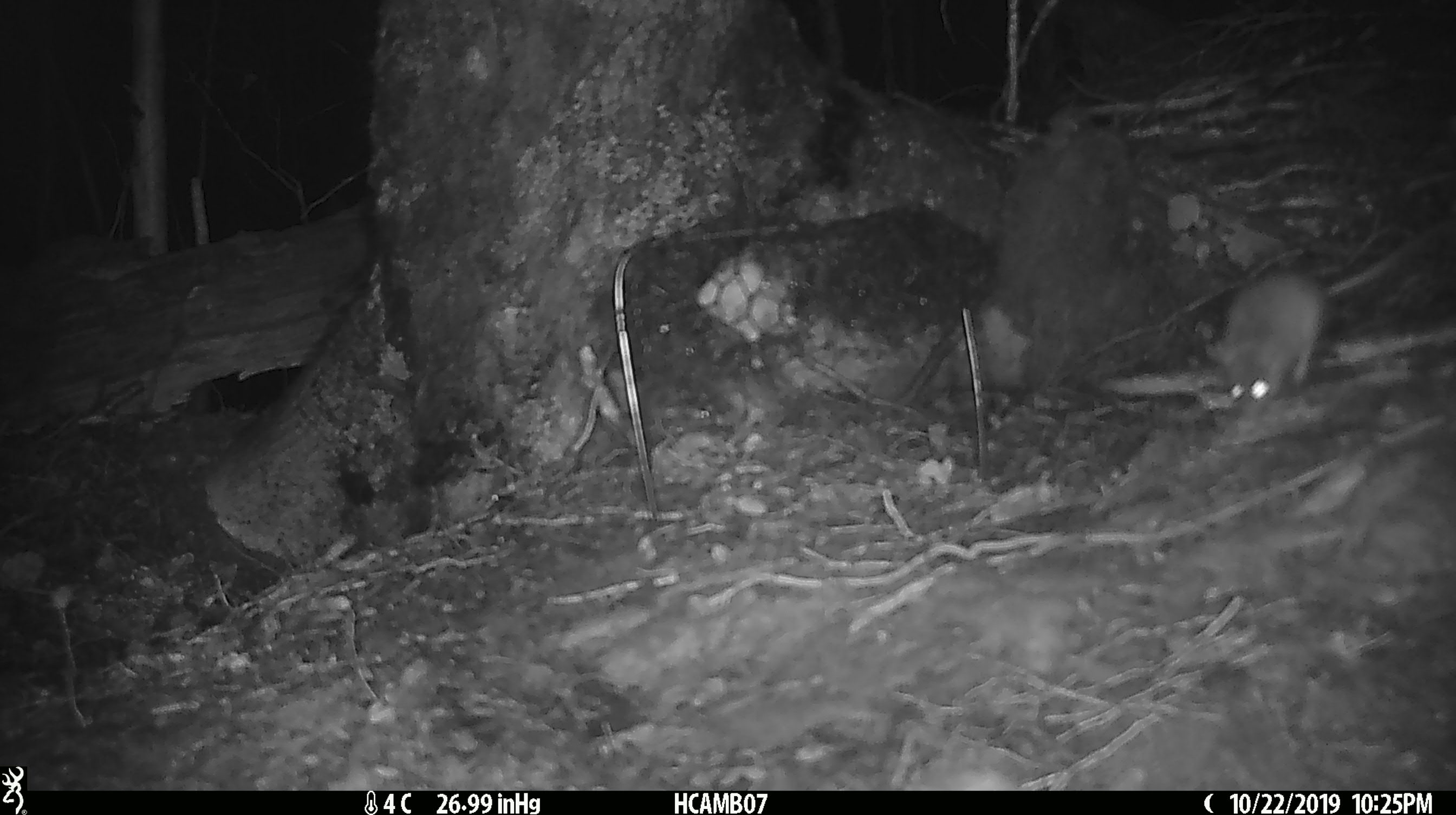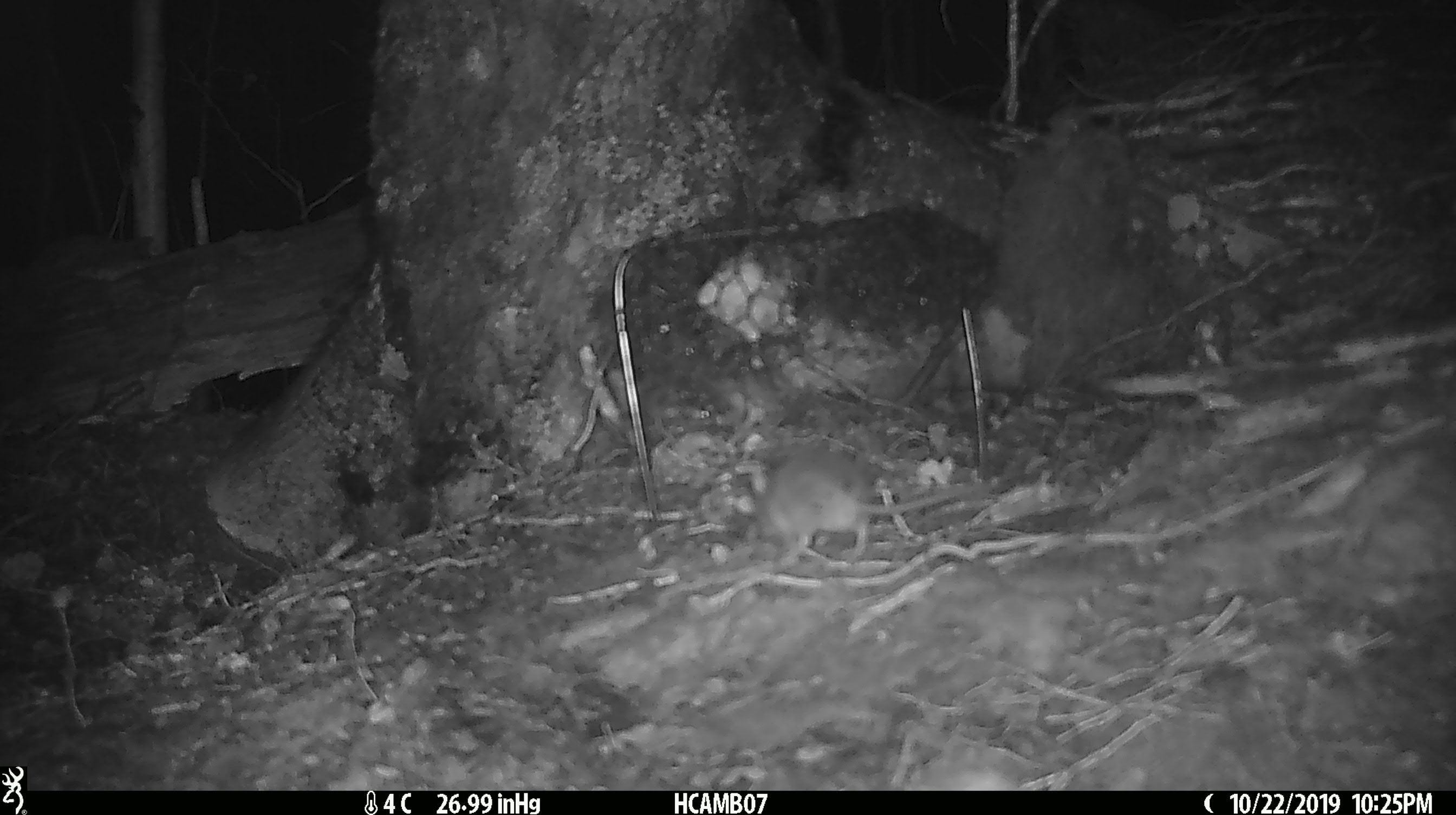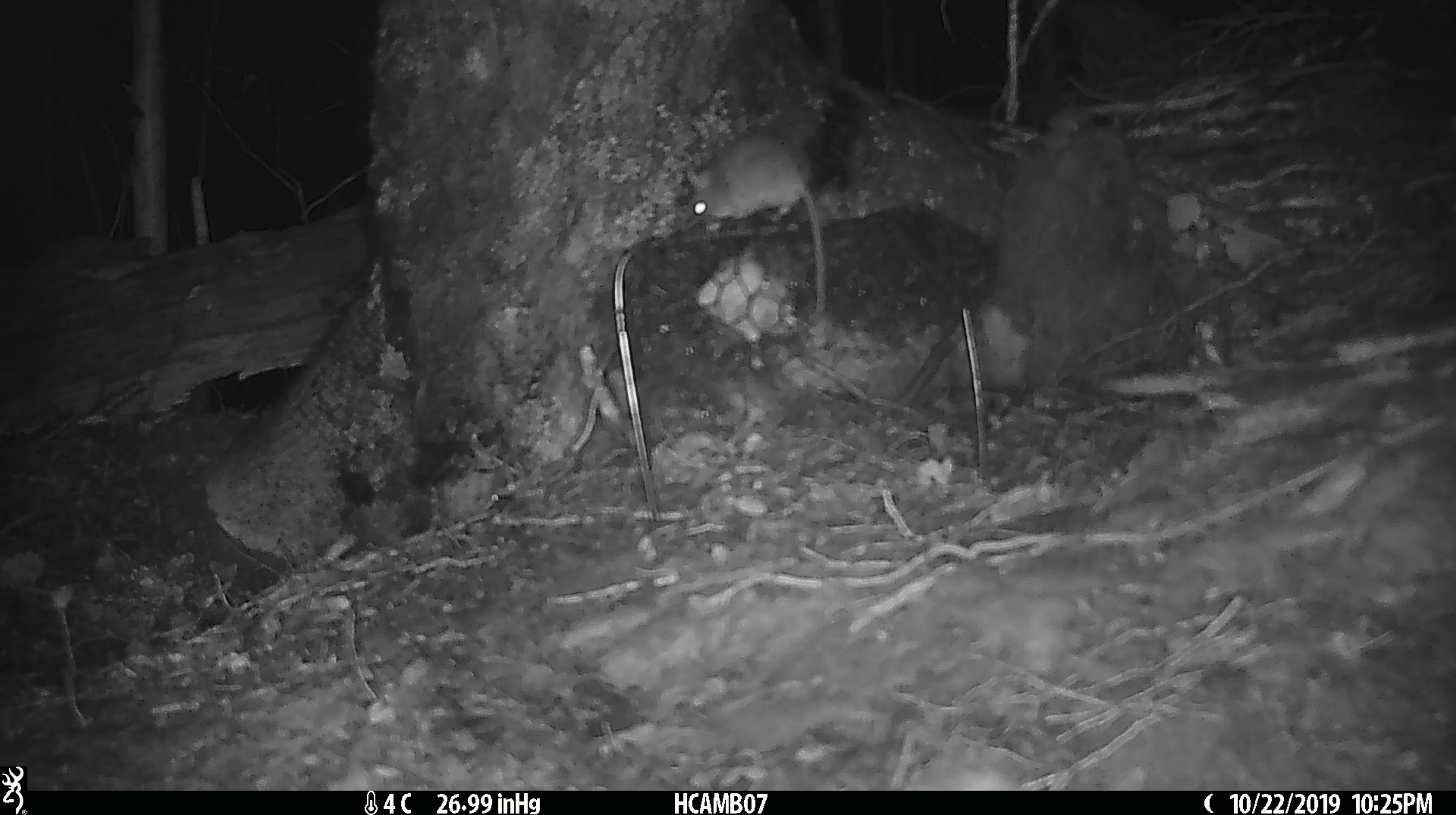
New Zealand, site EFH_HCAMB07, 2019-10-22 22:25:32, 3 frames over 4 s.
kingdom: Animalia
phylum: Chordata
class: Mammalia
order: Rodentia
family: Muridae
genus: Mus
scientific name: Mus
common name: mouse